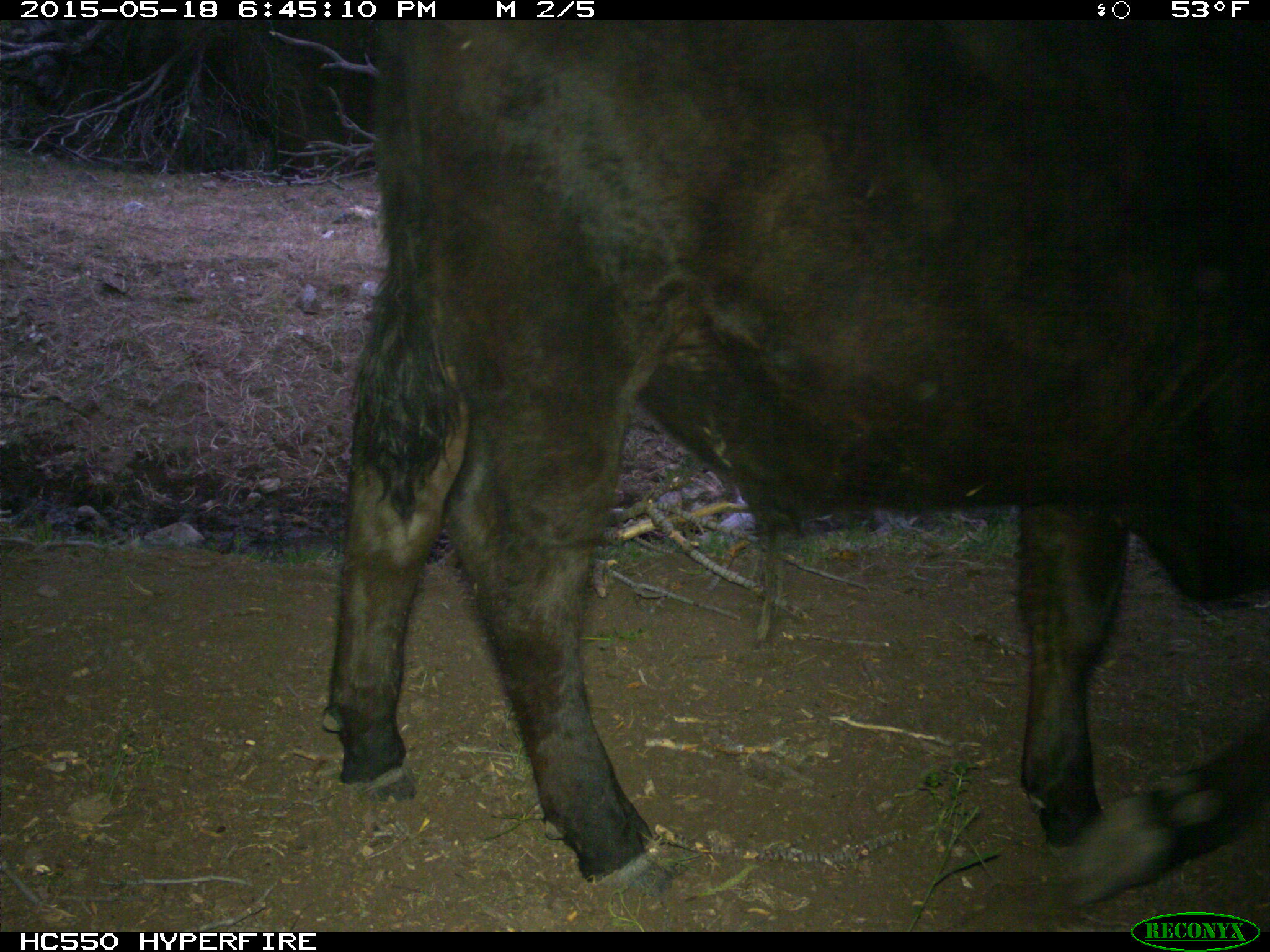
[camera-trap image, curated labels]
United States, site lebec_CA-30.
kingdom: Animalia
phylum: Chordata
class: Mammalia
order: Artiodactyla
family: Bovidae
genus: Bos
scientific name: Bos taurus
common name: domestic cow